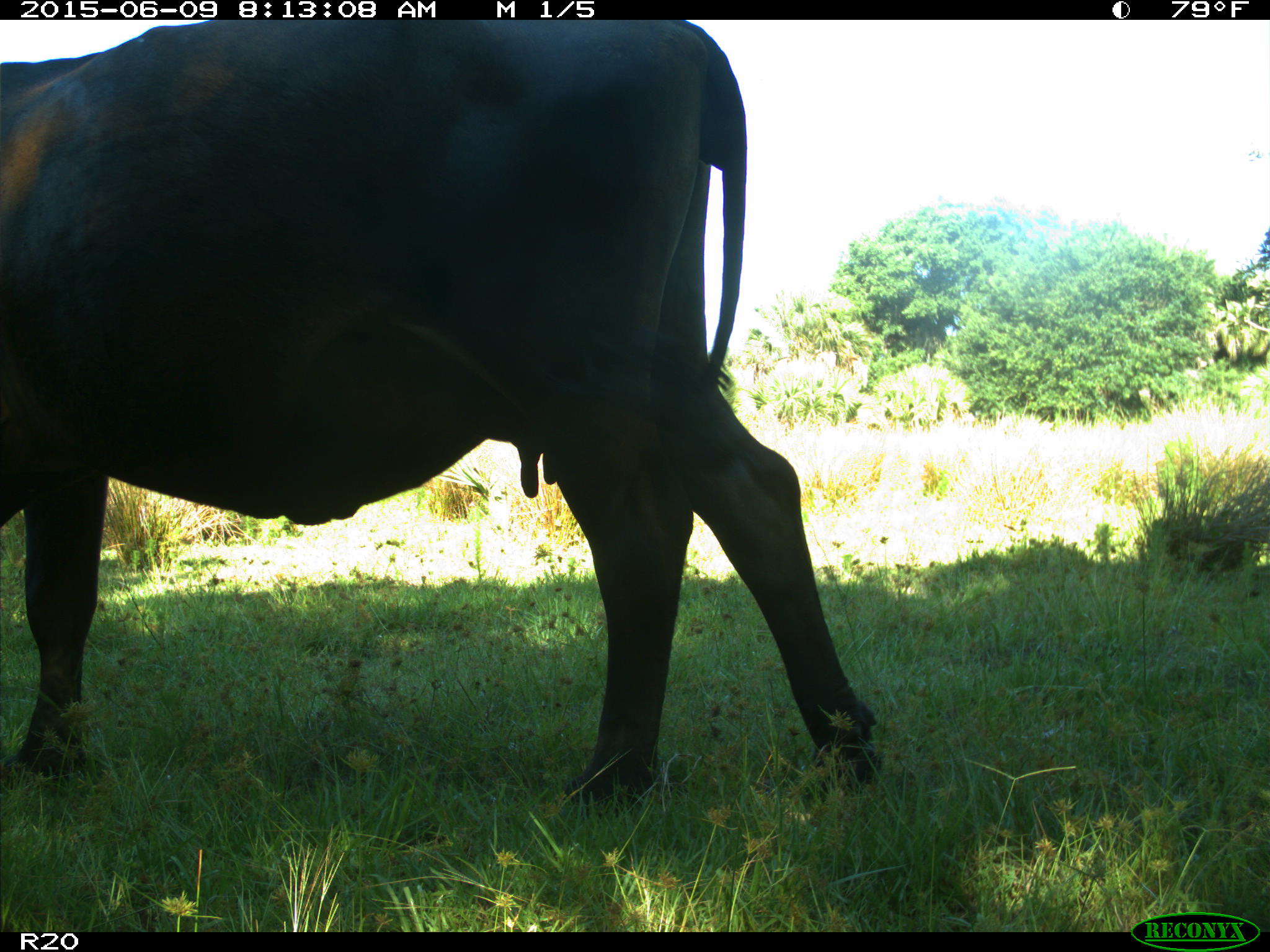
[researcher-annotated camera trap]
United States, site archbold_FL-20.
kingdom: Animalia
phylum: Chordata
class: Mammalia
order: Artiodactyla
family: Bovidae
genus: Bos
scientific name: Bos taurus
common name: domestic cow